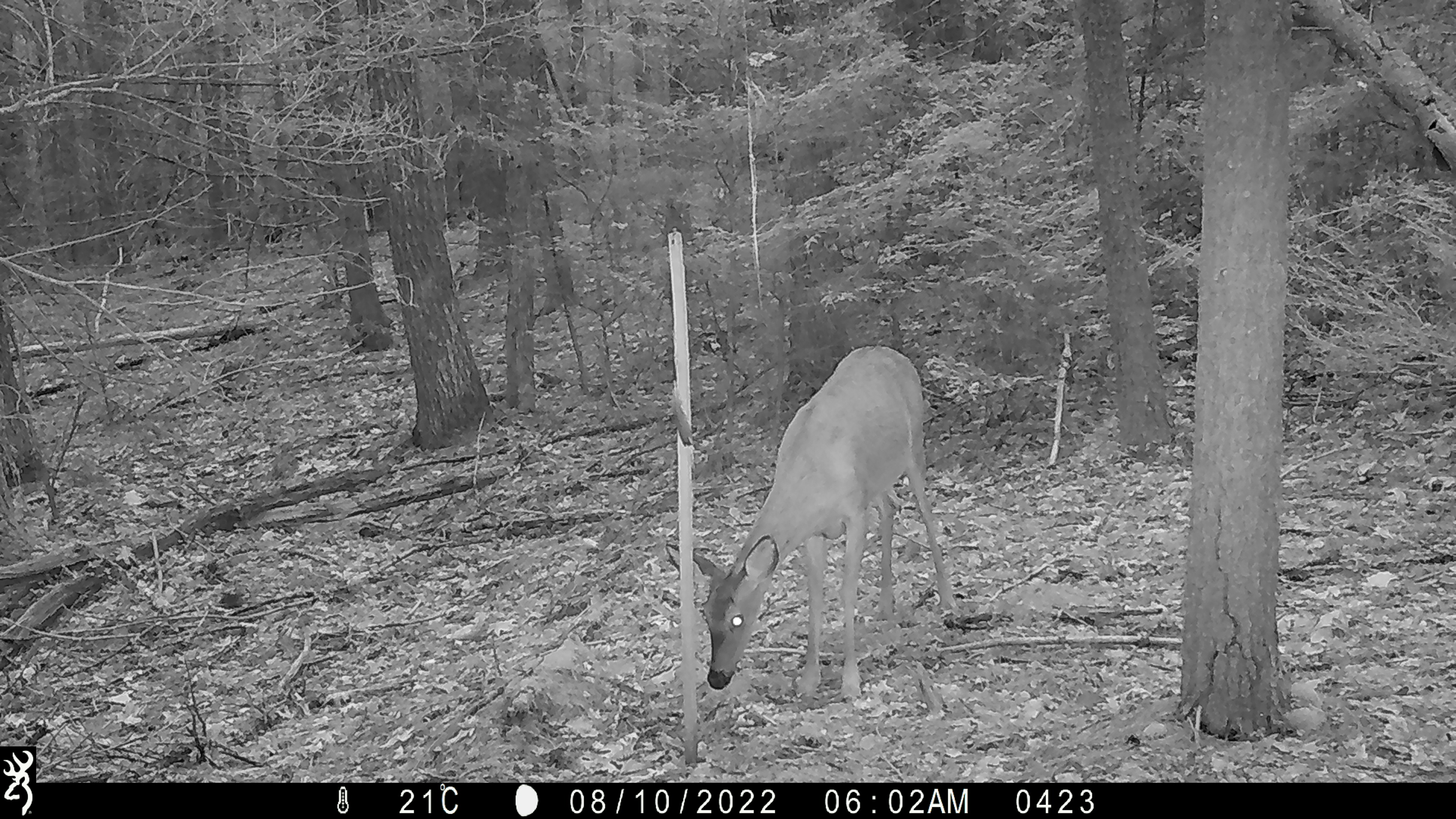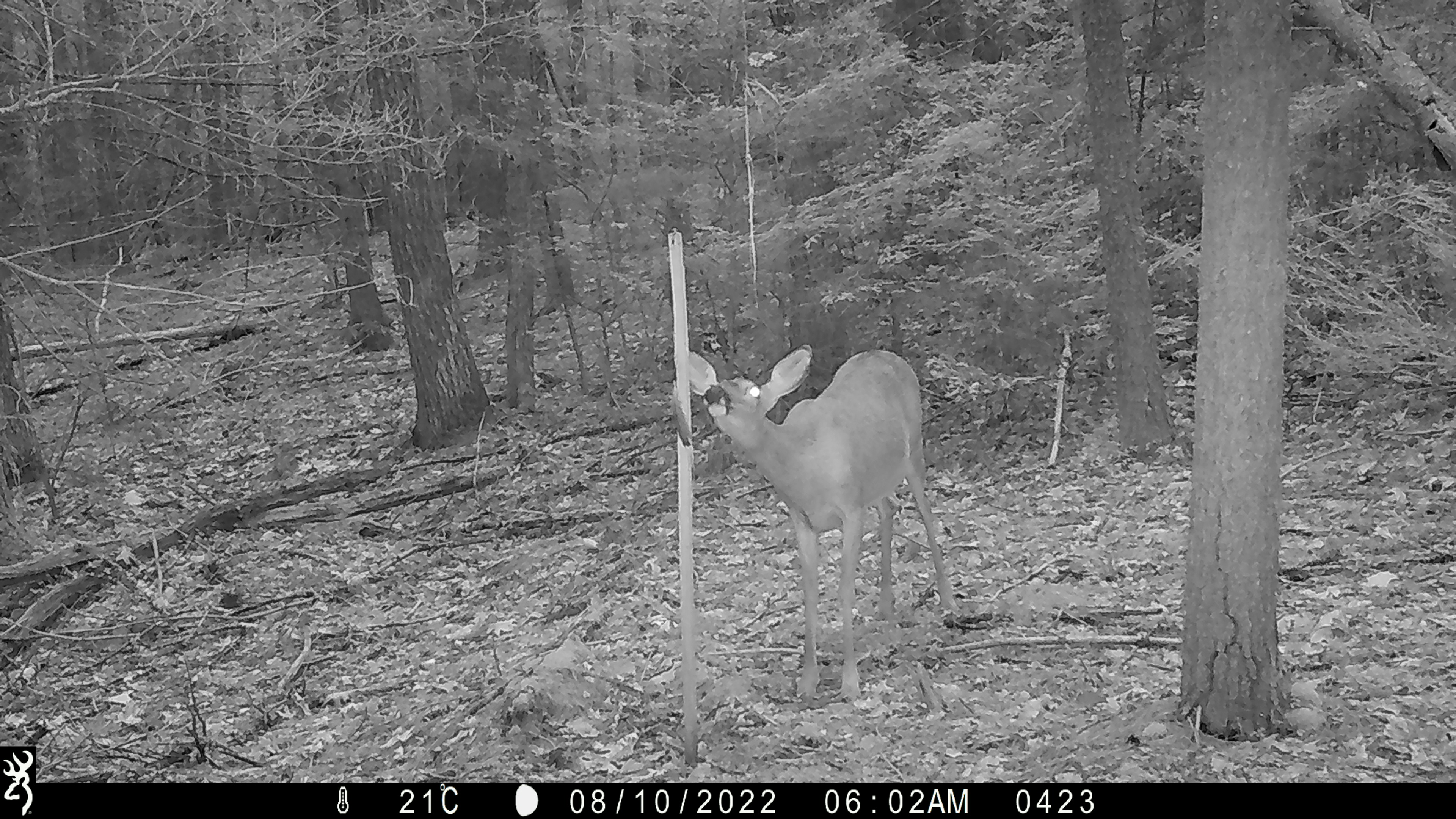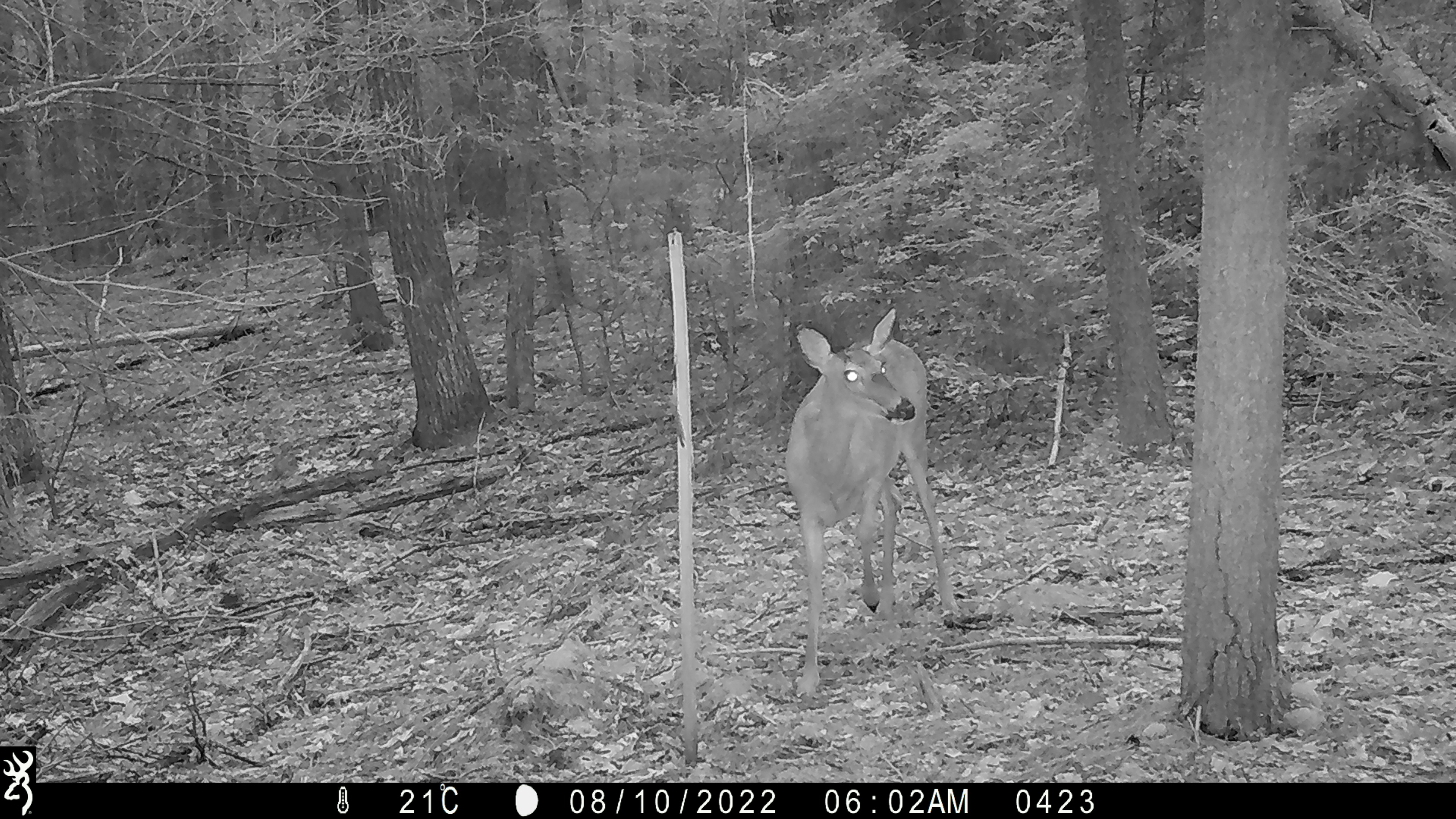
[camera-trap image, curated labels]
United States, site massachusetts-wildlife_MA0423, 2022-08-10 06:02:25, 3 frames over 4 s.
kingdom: Animalia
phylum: Chordata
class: Mammalia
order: Artiodactyla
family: Cervidae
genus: Odocoileus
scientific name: Odocoileus virginianus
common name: white-tailed deer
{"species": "white-tailed deer (Odocoileus virginianus)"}